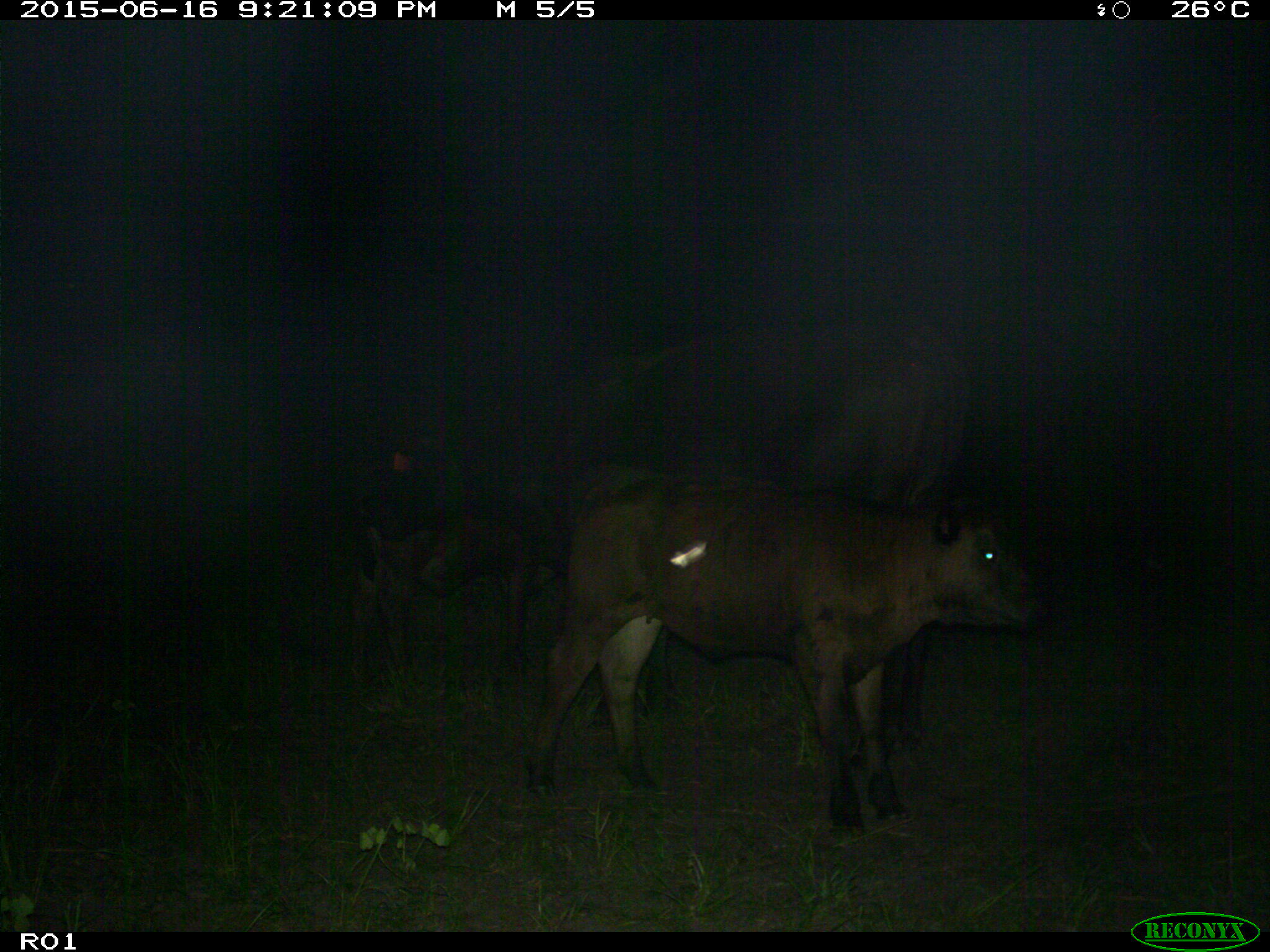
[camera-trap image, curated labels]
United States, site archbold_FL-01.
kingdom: Animalia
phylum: Chordata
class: Mammalia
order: Artiodactyla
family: Bovidae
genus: Bos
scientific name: Bos taurus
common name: domestic cow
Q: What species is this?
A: Bos taurus (domestic cow).